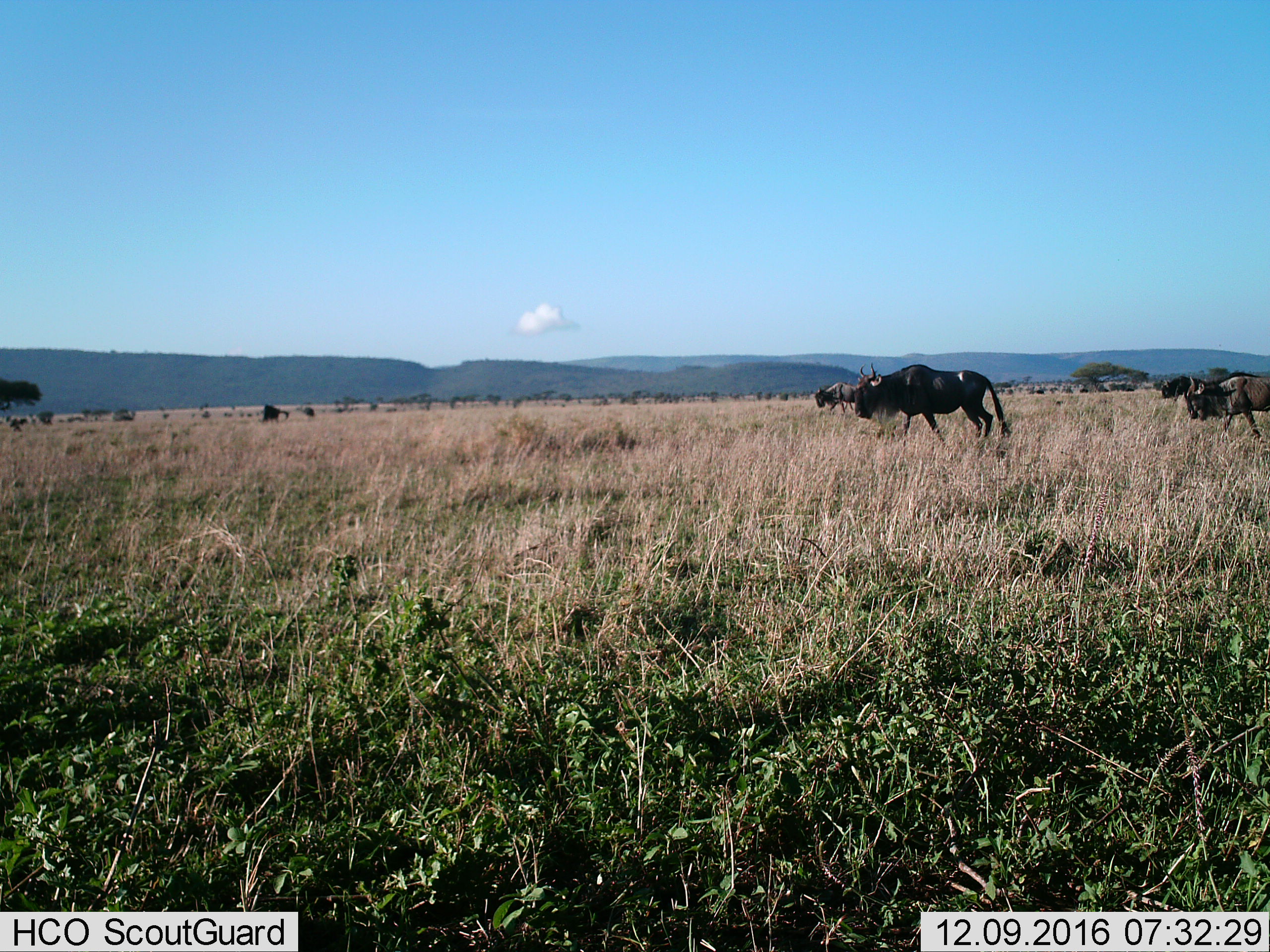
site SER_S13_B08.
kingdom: Animalia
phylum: Chordata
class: Mammalia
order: Artiodactyla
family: Bovidae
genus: Connochaetes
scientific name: Connochaetes taurinus taurinus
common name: blue wildebeest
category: wildebeestblue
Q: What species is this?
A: Wildebeestblue (blue wildebeest) (Connochaetes taurinus taurinus).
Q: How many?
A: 5.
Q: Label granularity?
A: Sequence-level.